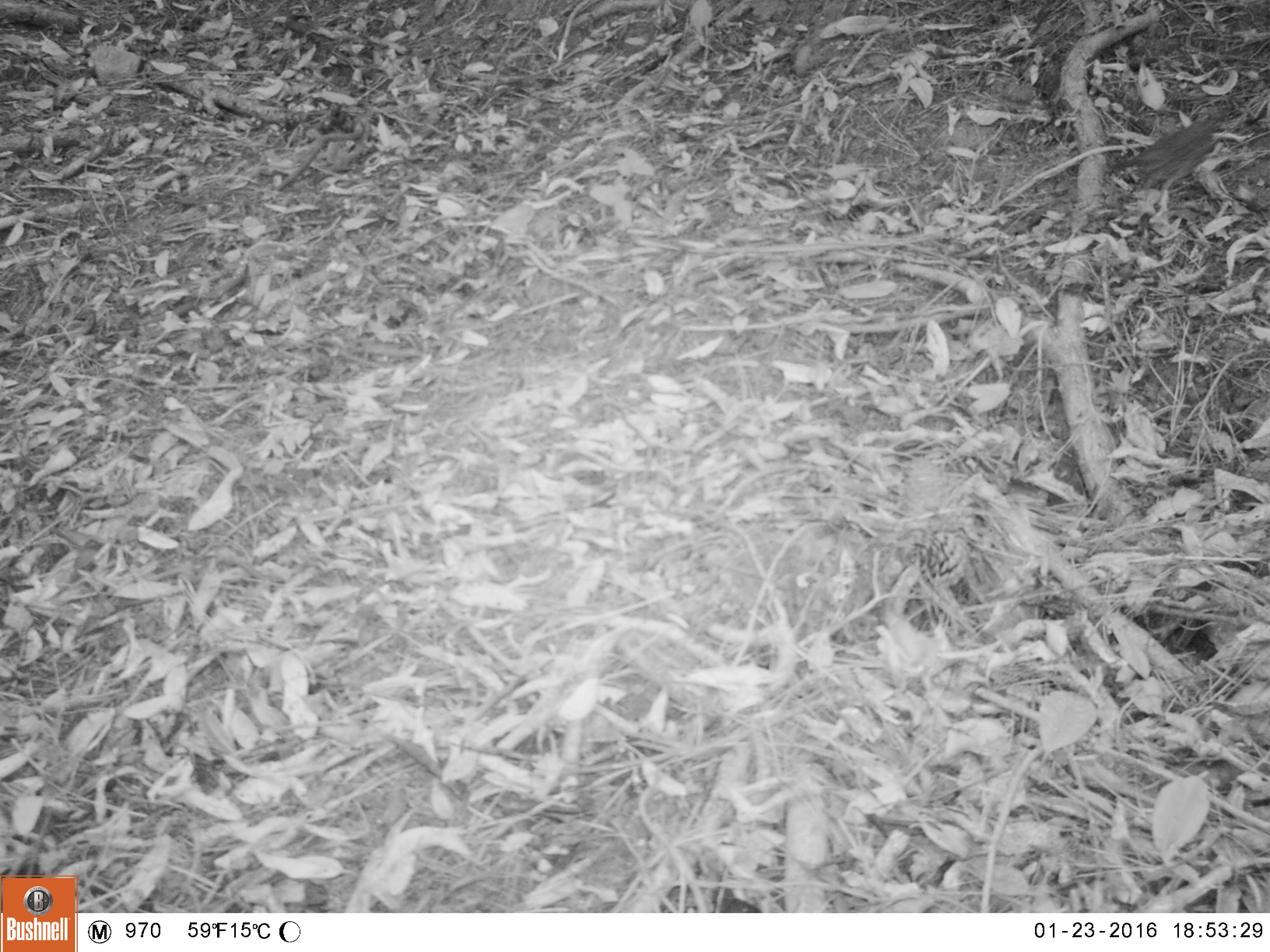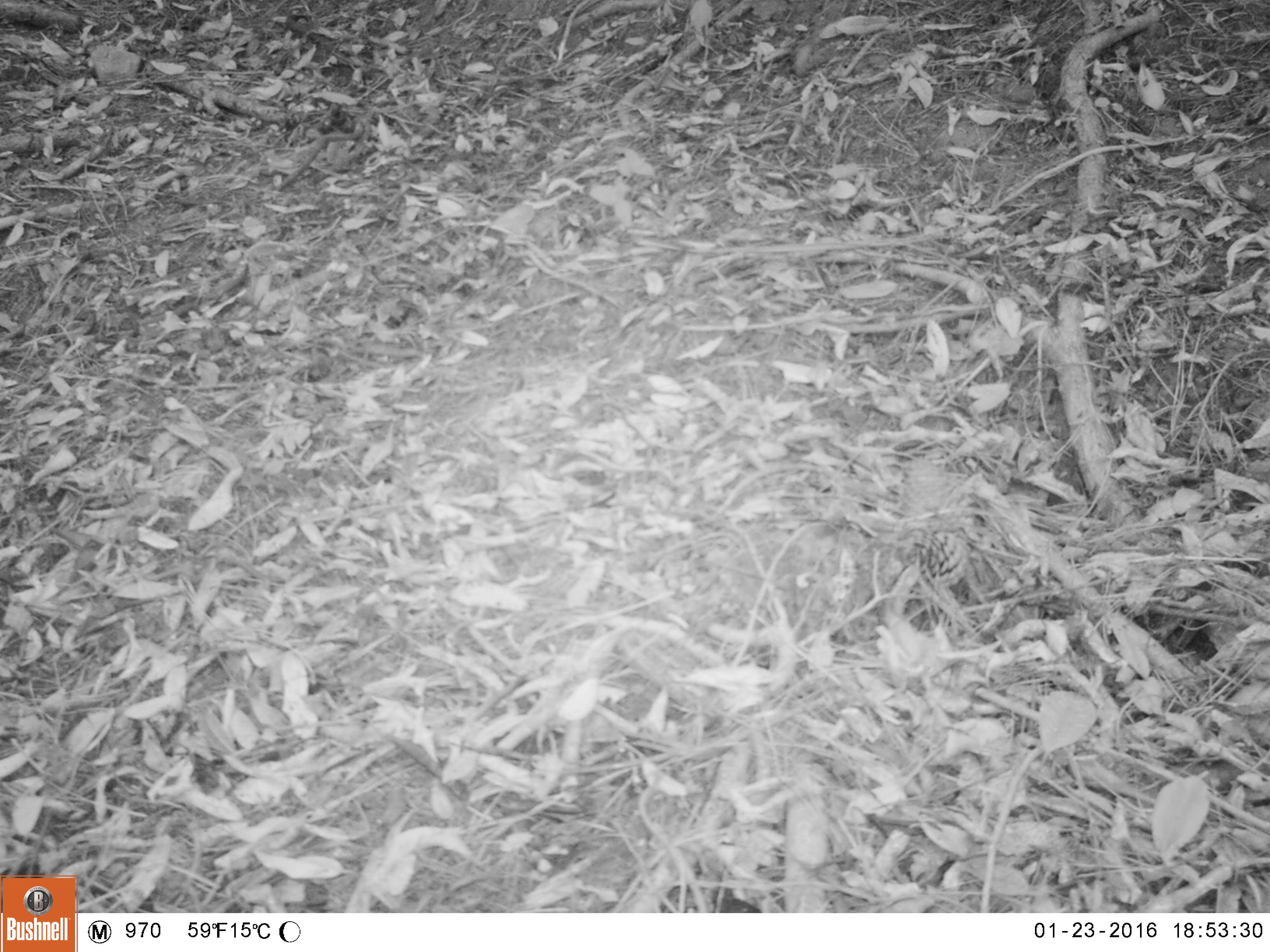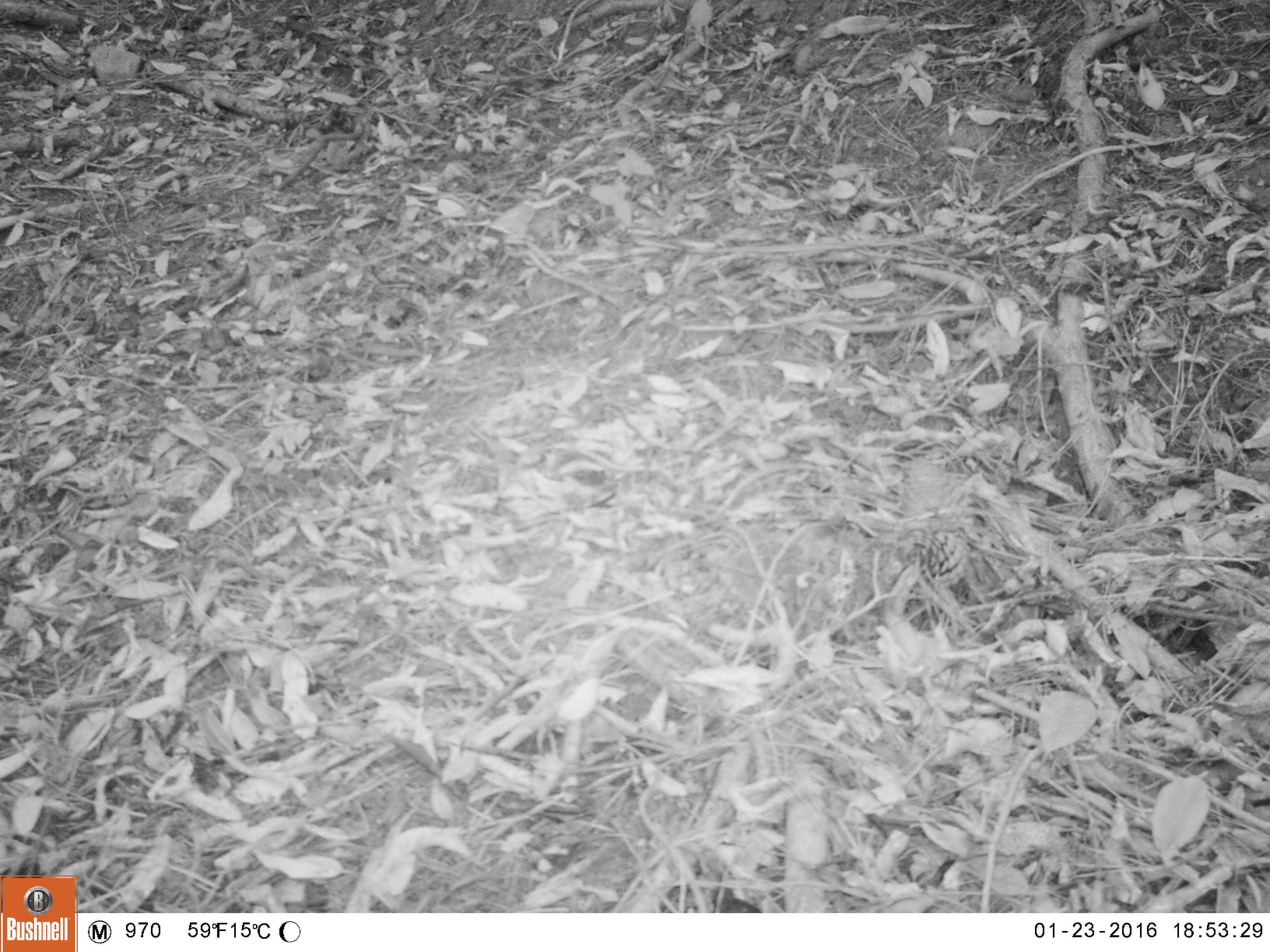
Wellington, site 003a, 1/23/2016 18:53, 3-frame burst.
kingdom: Animalia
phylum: Chordata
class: Aves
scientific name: Aves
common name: bird